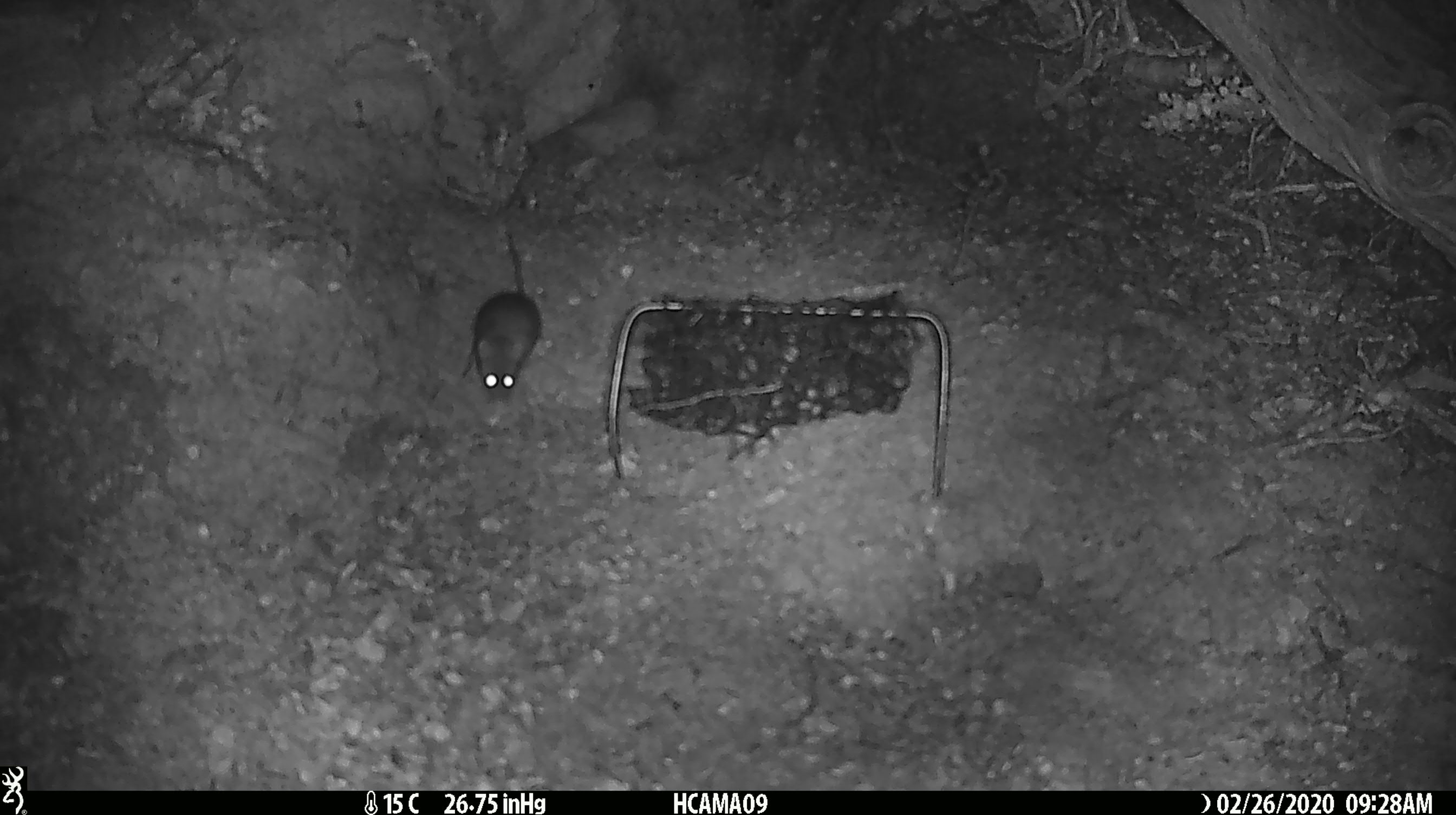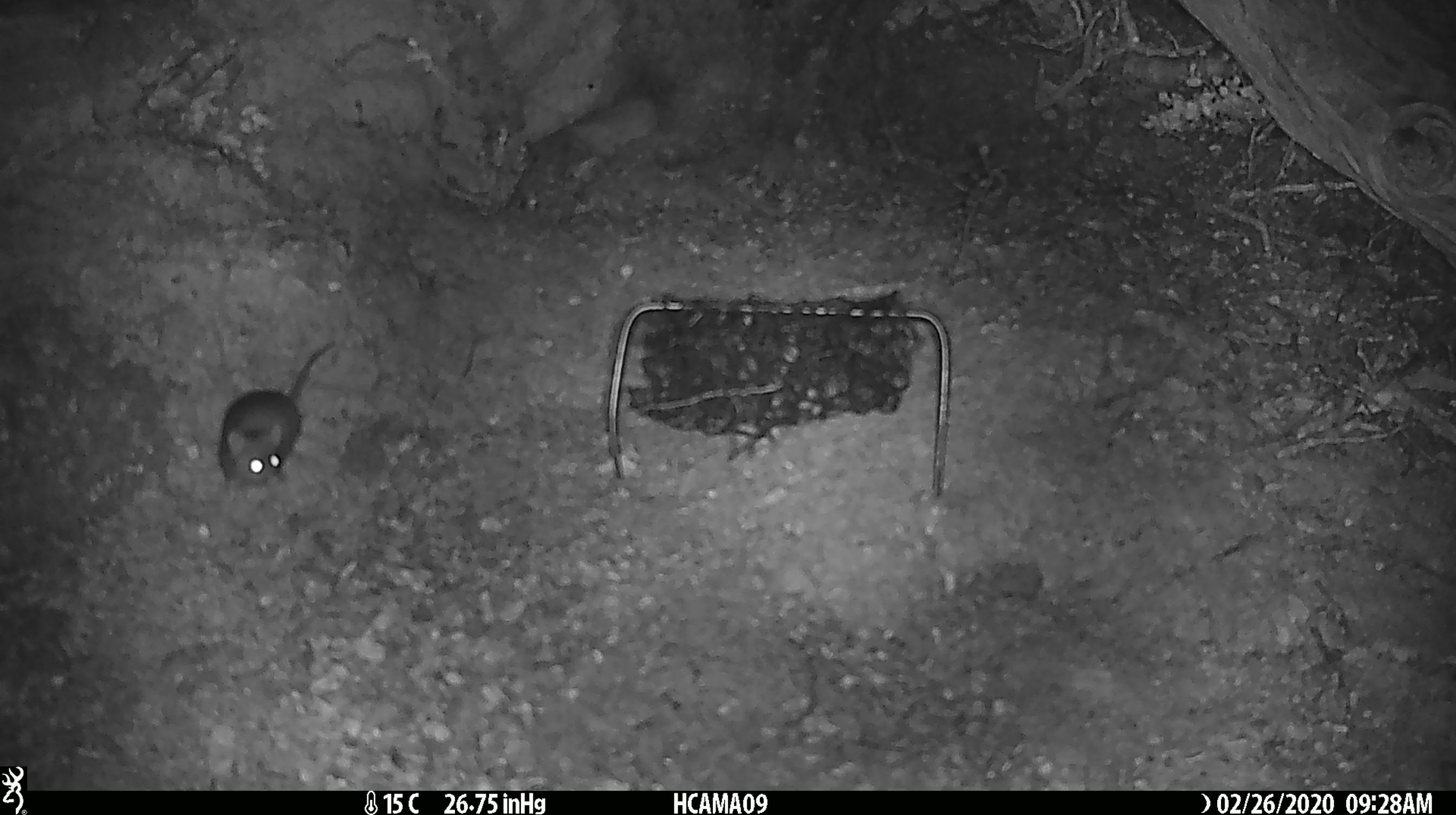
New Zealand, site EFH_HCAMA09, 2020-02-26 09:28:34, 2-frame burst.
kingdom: Animalia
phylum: Chordata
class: Mammalia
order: Rodentia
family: Muridae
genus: Mus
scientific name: Mus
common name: mouse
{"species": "mouse (Mus)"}